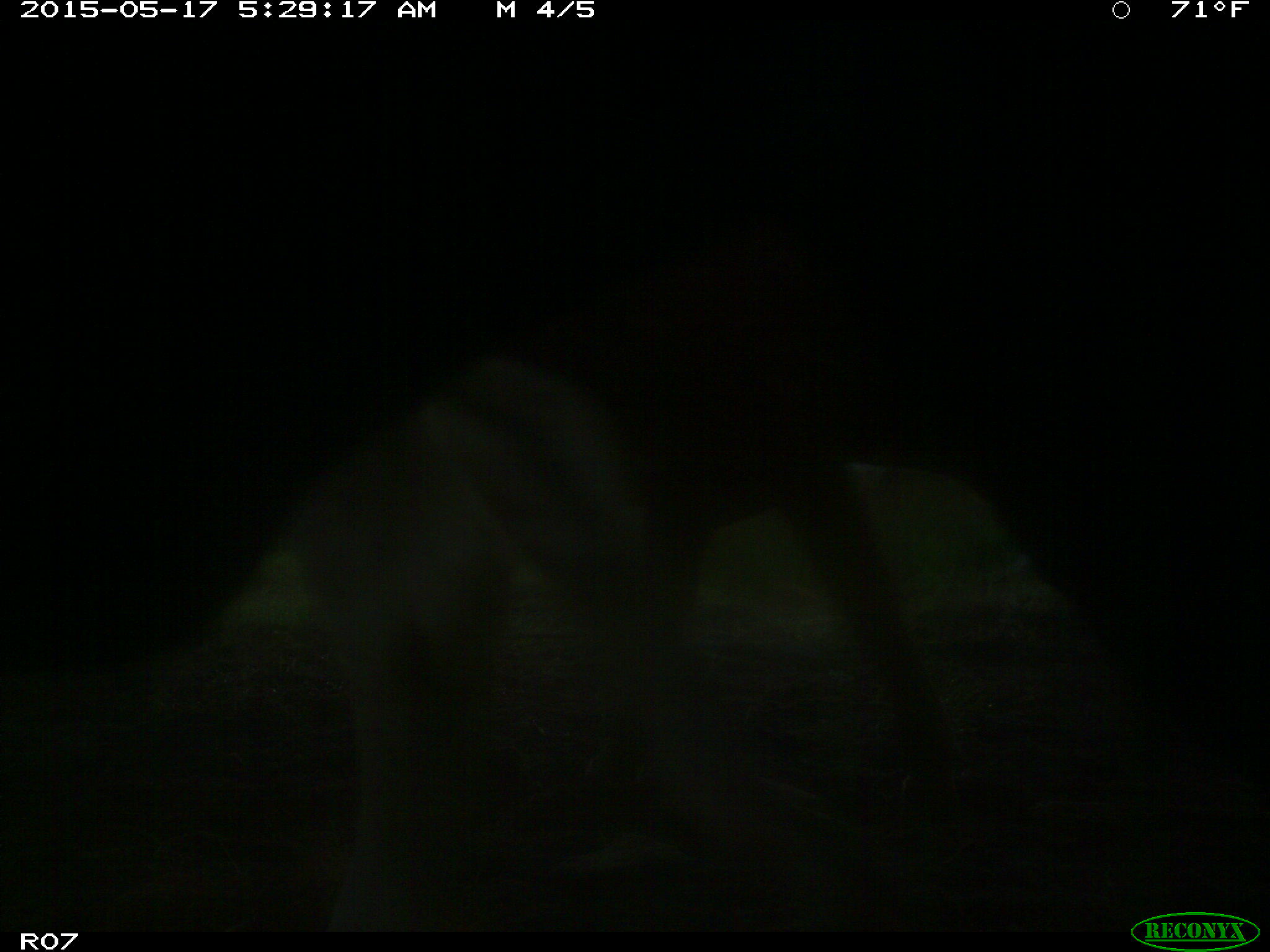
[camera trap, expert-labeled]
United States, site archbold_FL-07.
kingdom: Animalia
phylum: Chordata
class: Mammalia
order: Artiodactyla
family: Bovidae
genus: Bos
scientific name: Bos taurus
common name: domestic cow